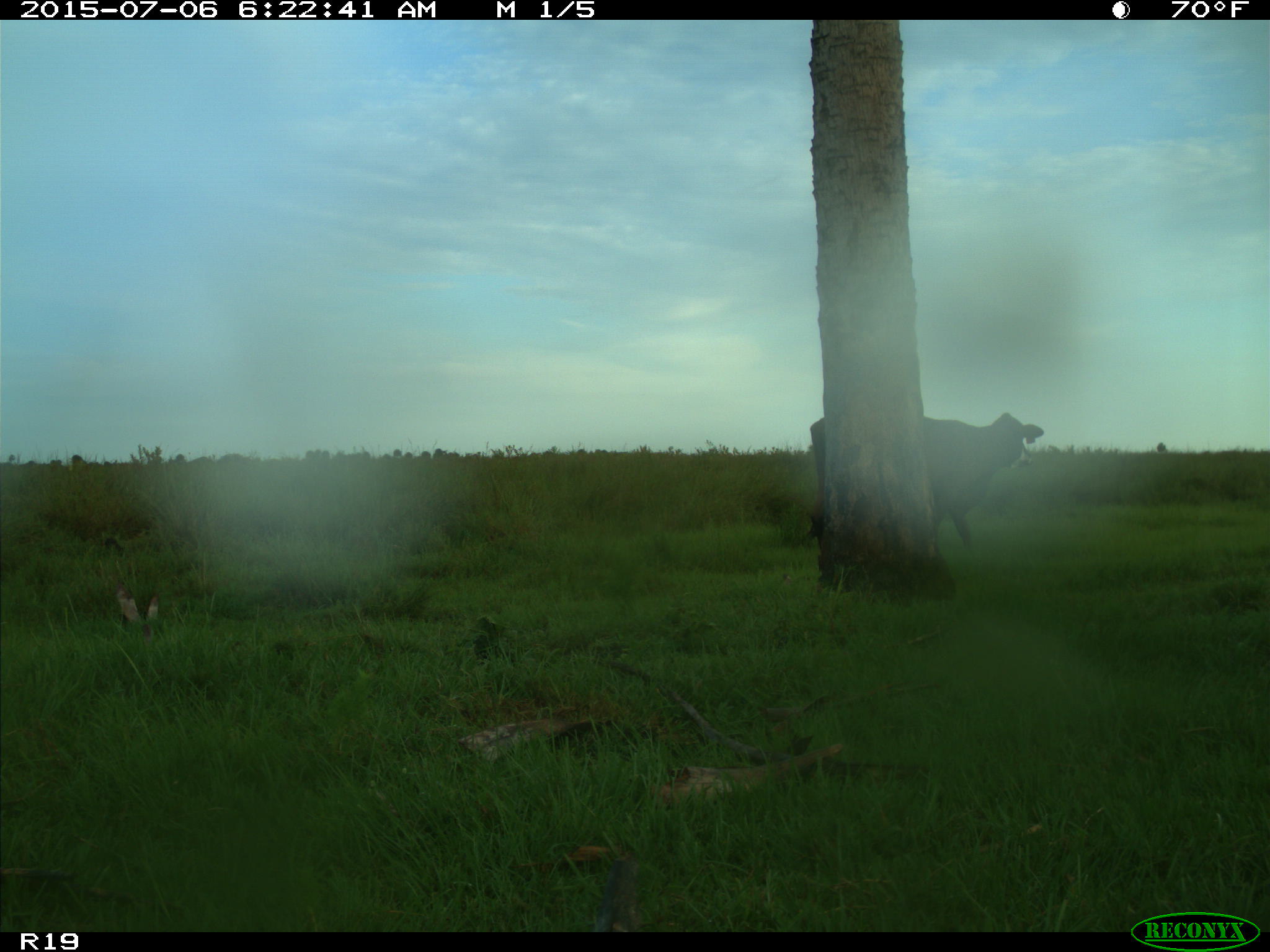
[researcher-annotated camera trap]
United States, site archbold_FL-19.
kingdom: Animalia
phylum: Chordata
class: Mammalia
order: Artiodactyla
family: Bovidae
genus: Bos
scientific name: Bos taurus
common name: domestic cow